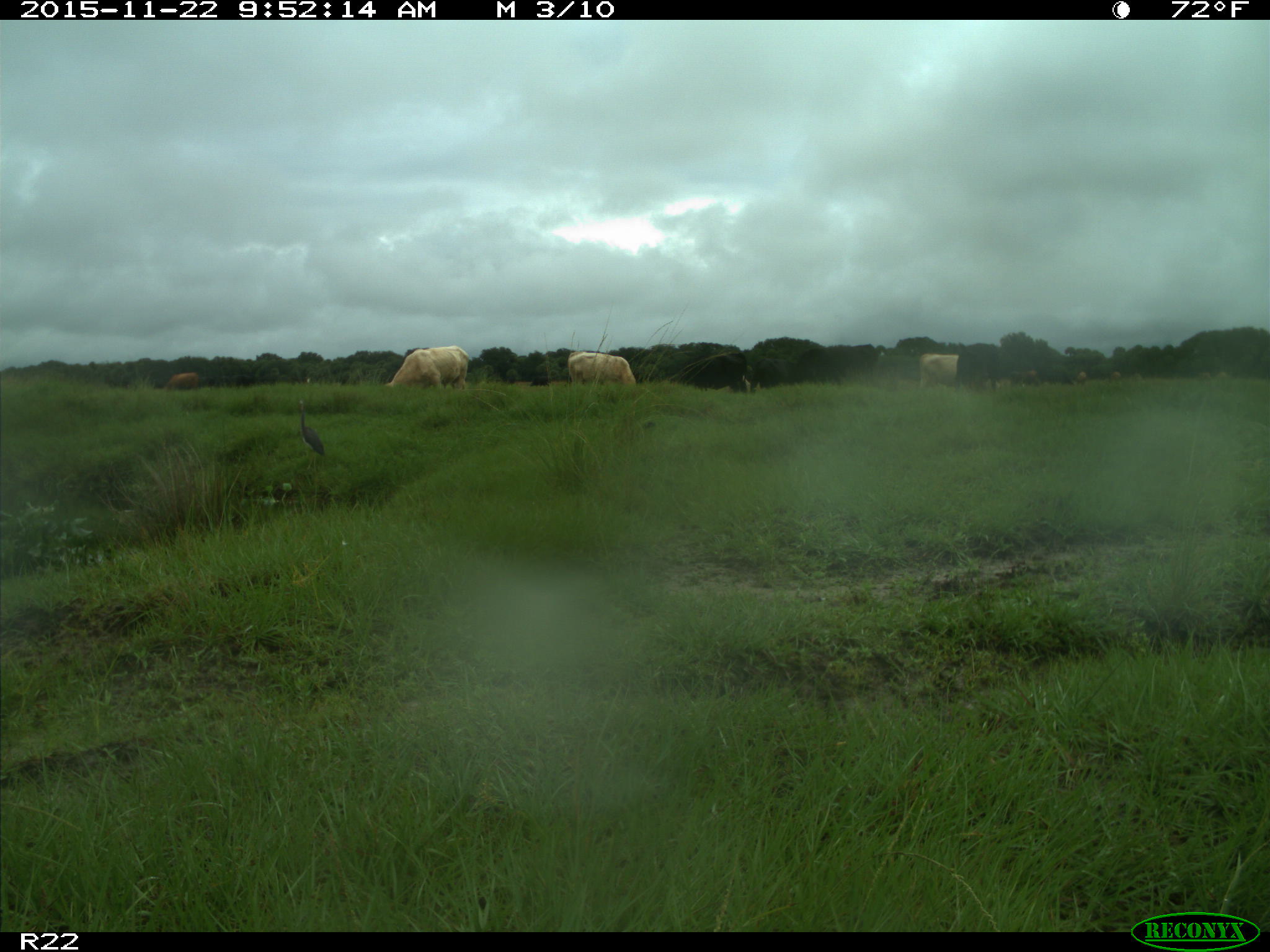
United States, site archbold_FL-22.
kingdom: Animalia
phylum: Chordata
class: Mammalia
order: Artiodactyla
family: Bovidae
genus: Bos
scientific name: Bos taurus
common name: domestic cow